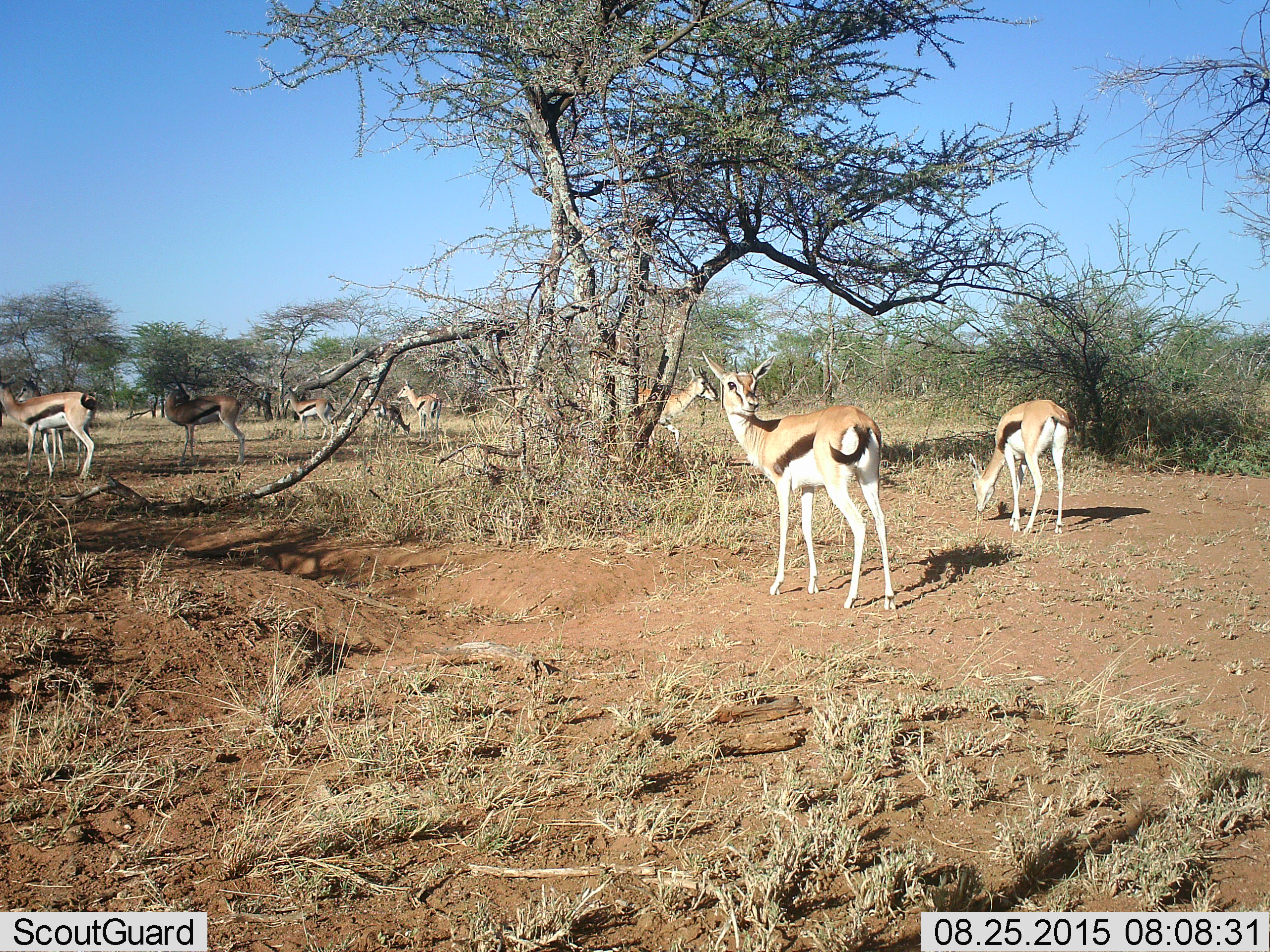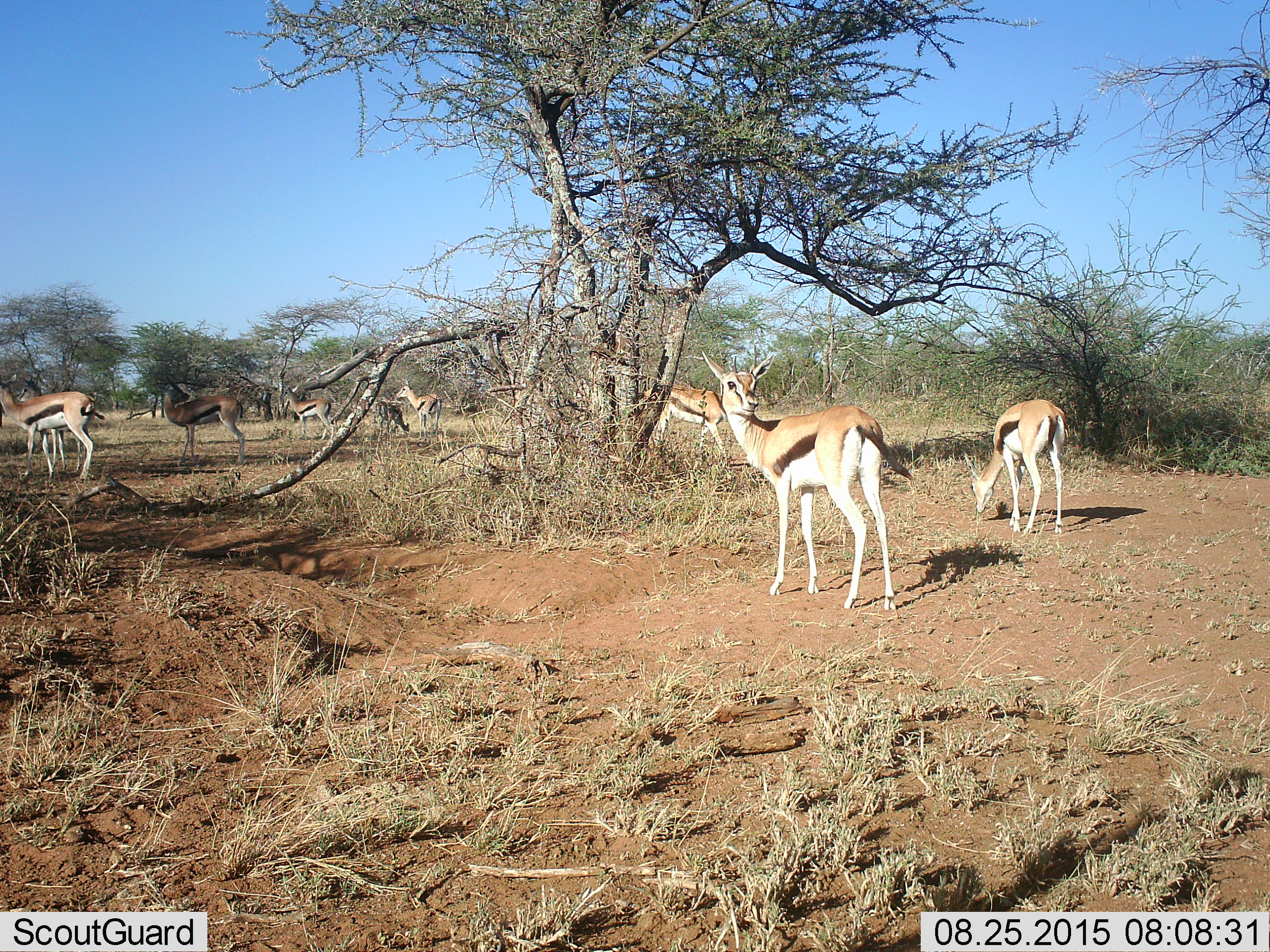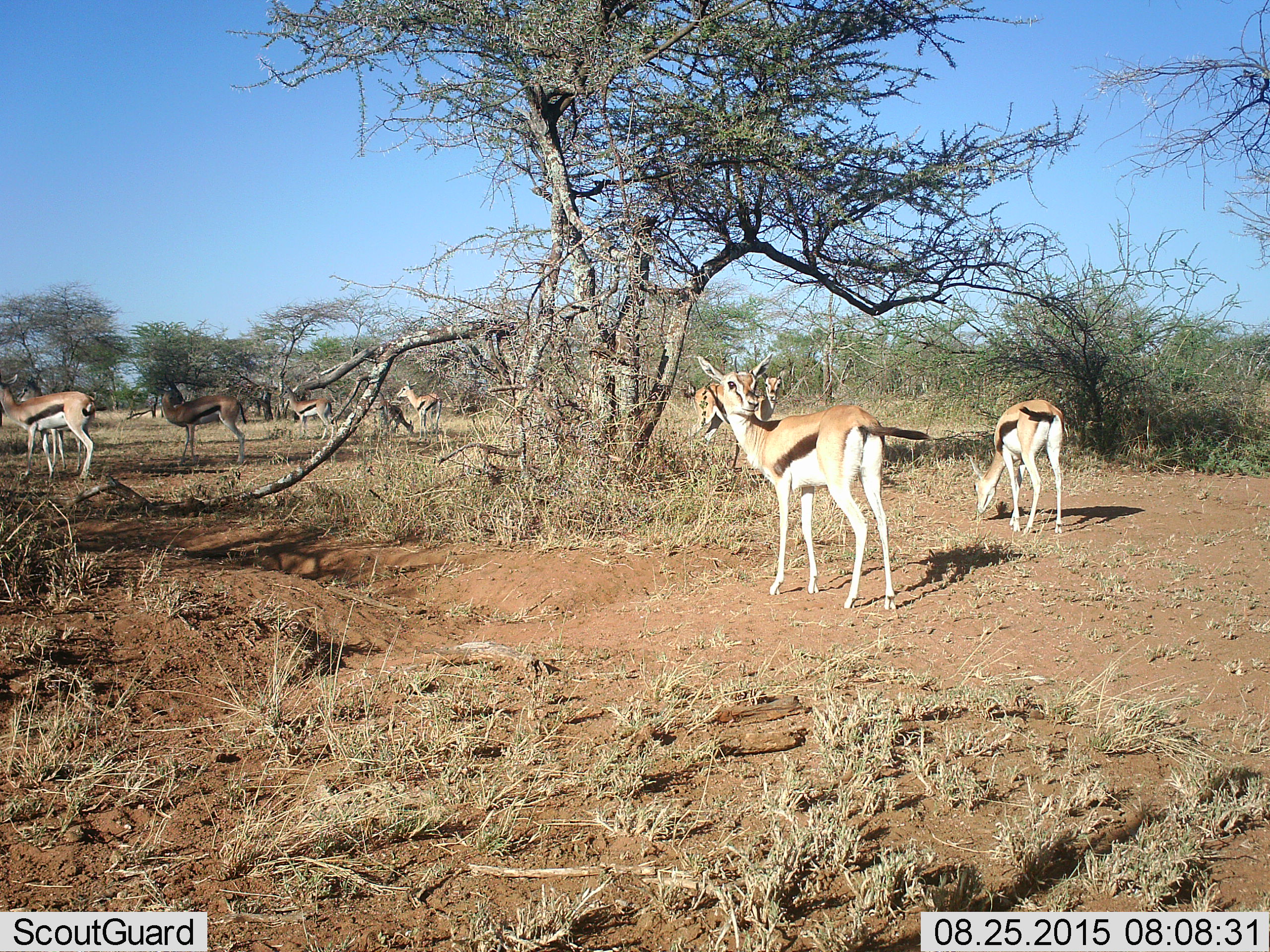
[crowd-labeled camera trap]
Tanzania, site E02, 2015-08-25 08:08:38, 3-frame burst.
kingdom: Animalia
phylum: Chordata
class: Mammalia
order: Artiodactyla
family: Bovidae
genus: Eudorcas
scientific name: Eudorcas thomsonii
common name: thomson's gazelle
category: gazellethomsons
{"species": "gazellethomsons (thomson's gazelle) (Eudorcas thomsonii)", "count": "9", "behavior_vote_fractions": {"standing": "82%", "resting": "12%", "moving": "65%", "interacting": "0%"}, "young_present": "6%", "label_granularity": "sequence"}